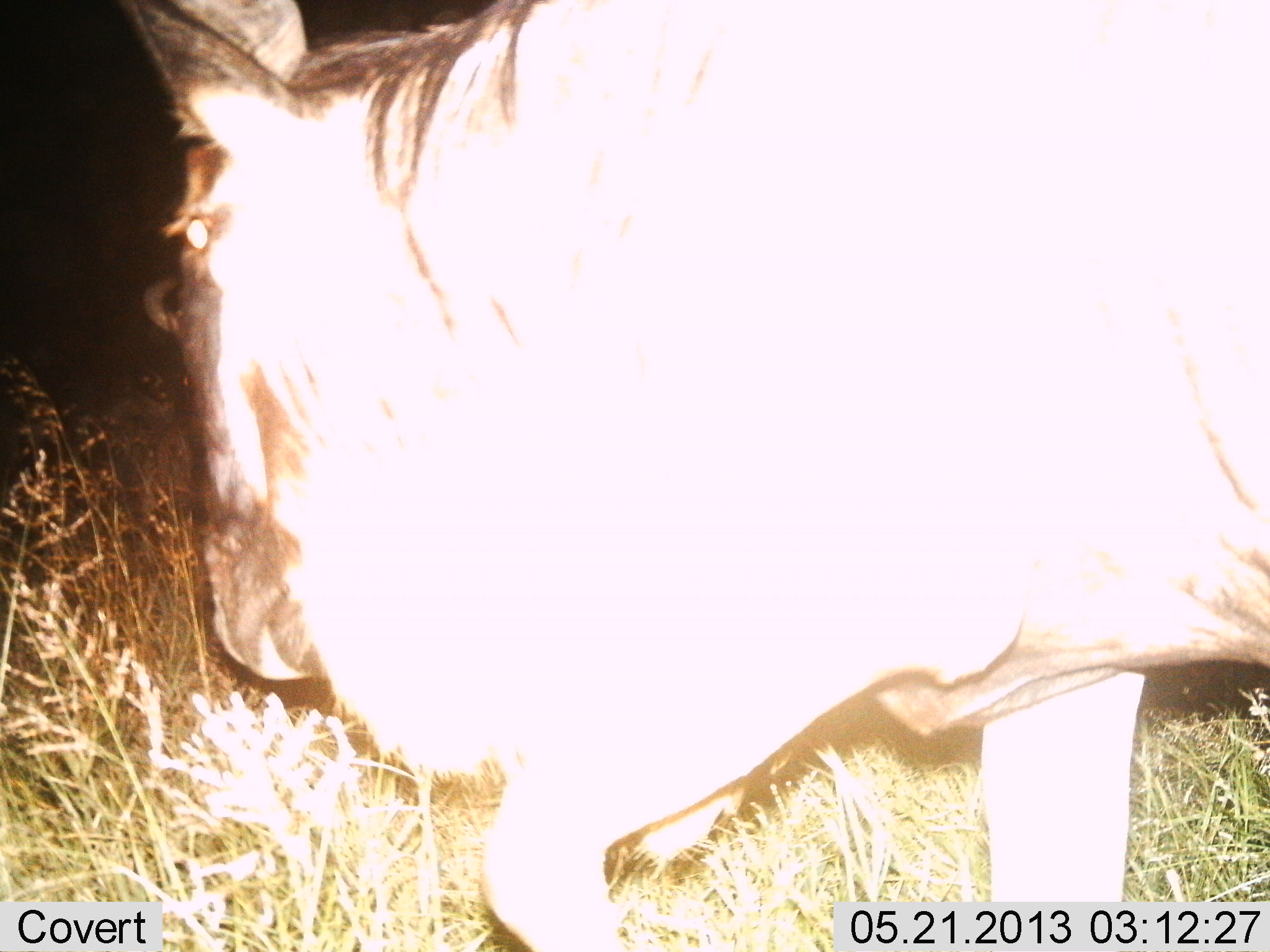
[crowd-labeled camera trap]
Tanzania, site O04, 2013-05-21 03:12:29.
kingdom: Animalia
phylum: Chordata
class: Mammalia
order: Artiodactyla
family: Bovidae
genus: Connochaetes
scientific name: Connochaetes taurinus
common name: blue wildebeest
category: wildebeest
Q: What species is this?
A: Wildebeest (blue wildebeest) (Connochaetes taurinus).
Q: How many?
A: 1.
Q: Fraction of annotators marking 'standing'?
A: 30%.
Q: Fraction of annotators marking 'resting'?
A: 0%.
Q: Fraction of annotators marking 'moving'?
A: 60%.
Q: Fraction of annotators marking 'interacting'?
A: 0%.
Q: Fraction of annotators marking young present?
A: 0%.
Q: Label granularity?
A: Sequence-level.